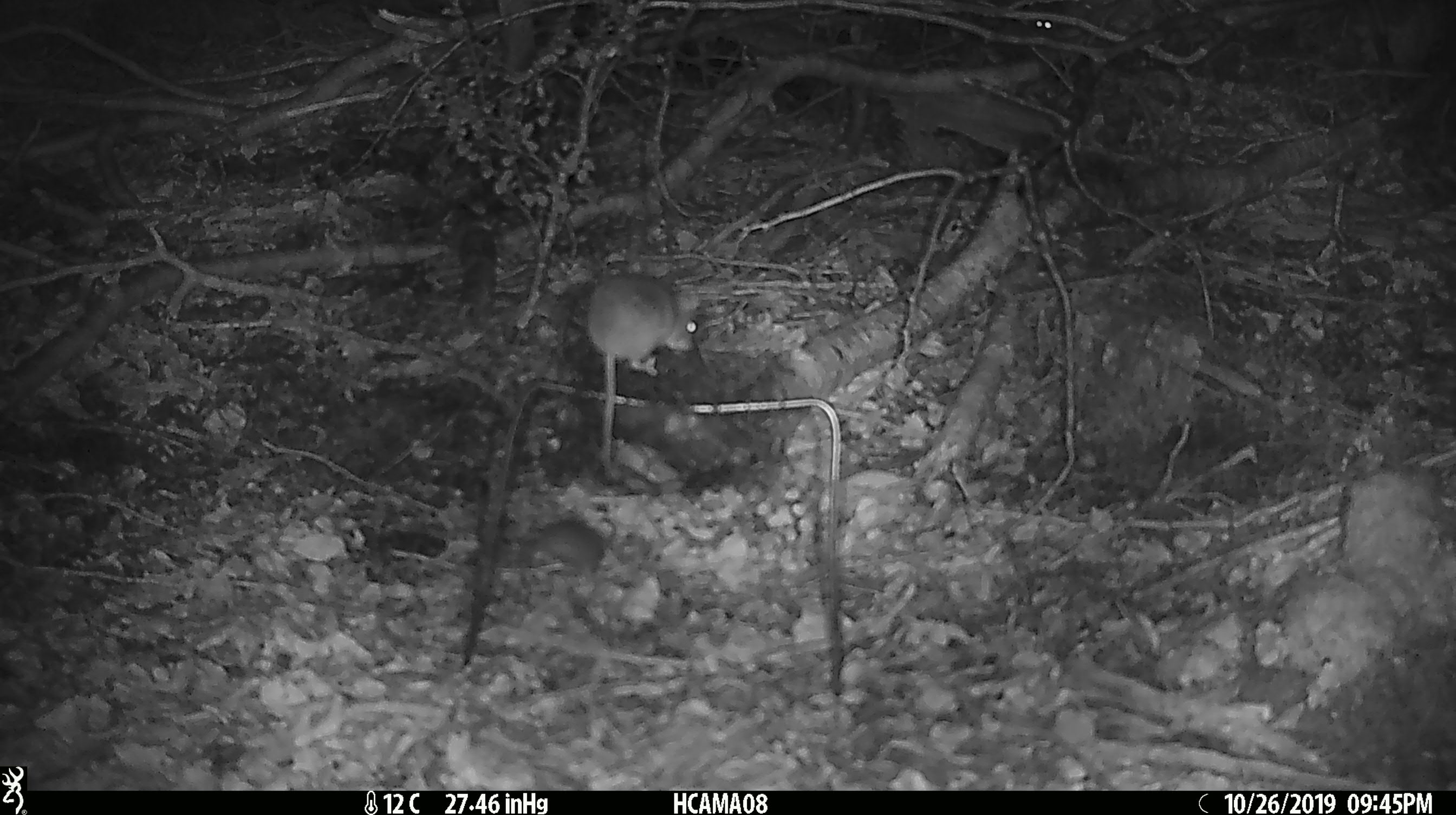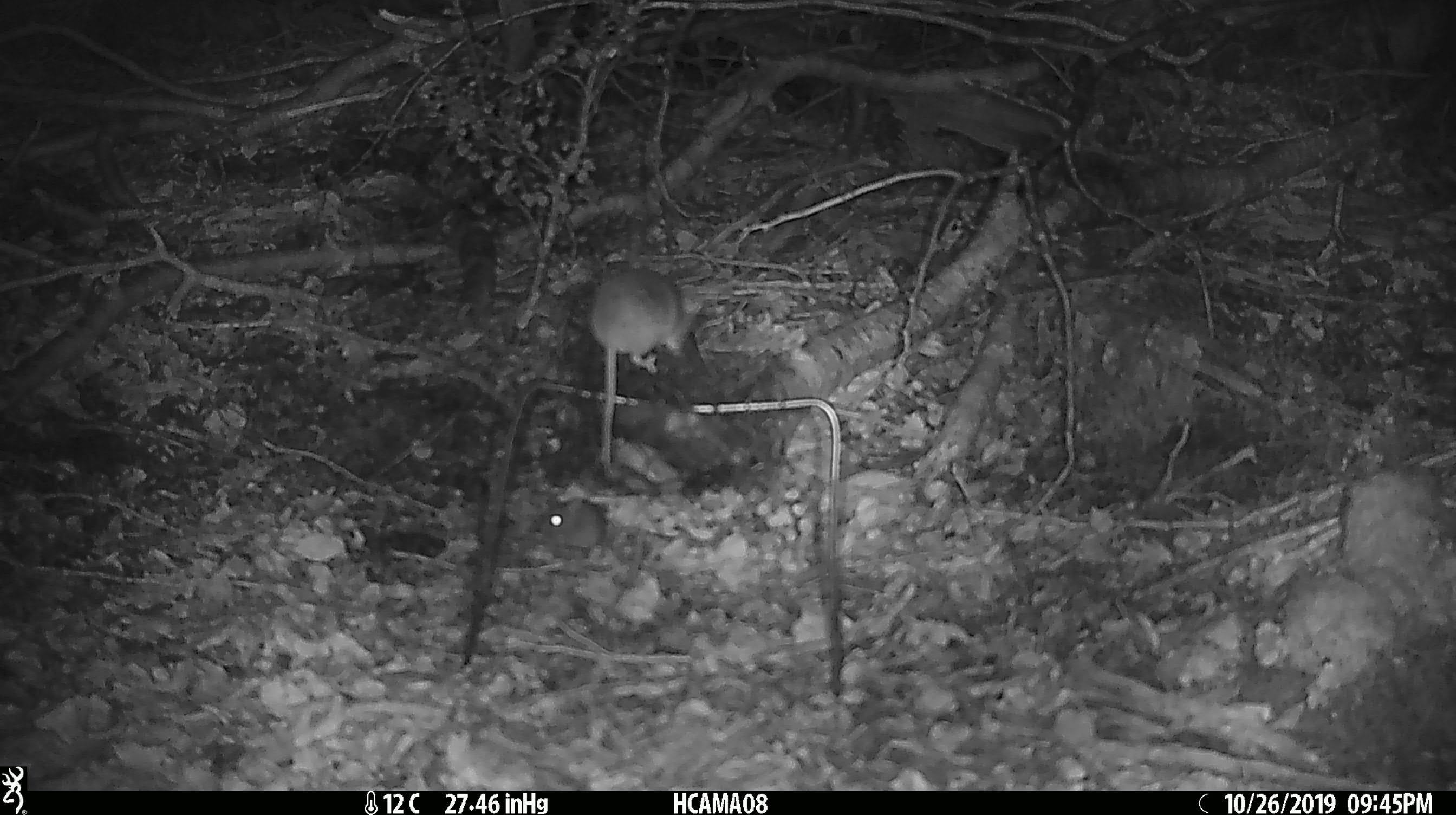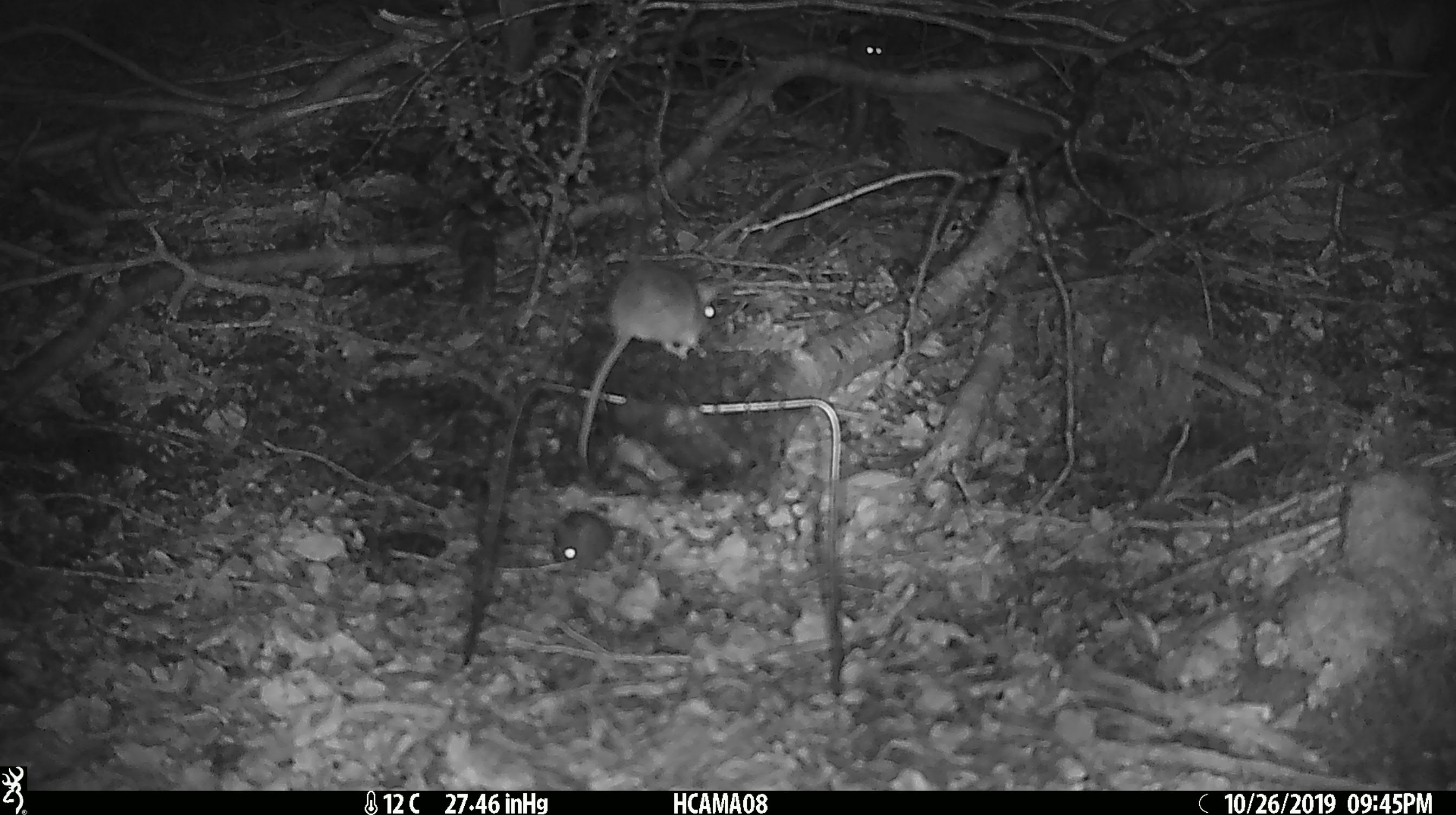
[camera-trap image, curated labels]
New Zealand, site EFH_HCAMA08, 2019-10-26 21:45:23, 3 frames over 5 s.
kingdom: Animalia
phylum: Chordata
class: Mammalia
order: Rodentia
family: Muridae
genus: Mus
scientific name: Mus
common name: mouse